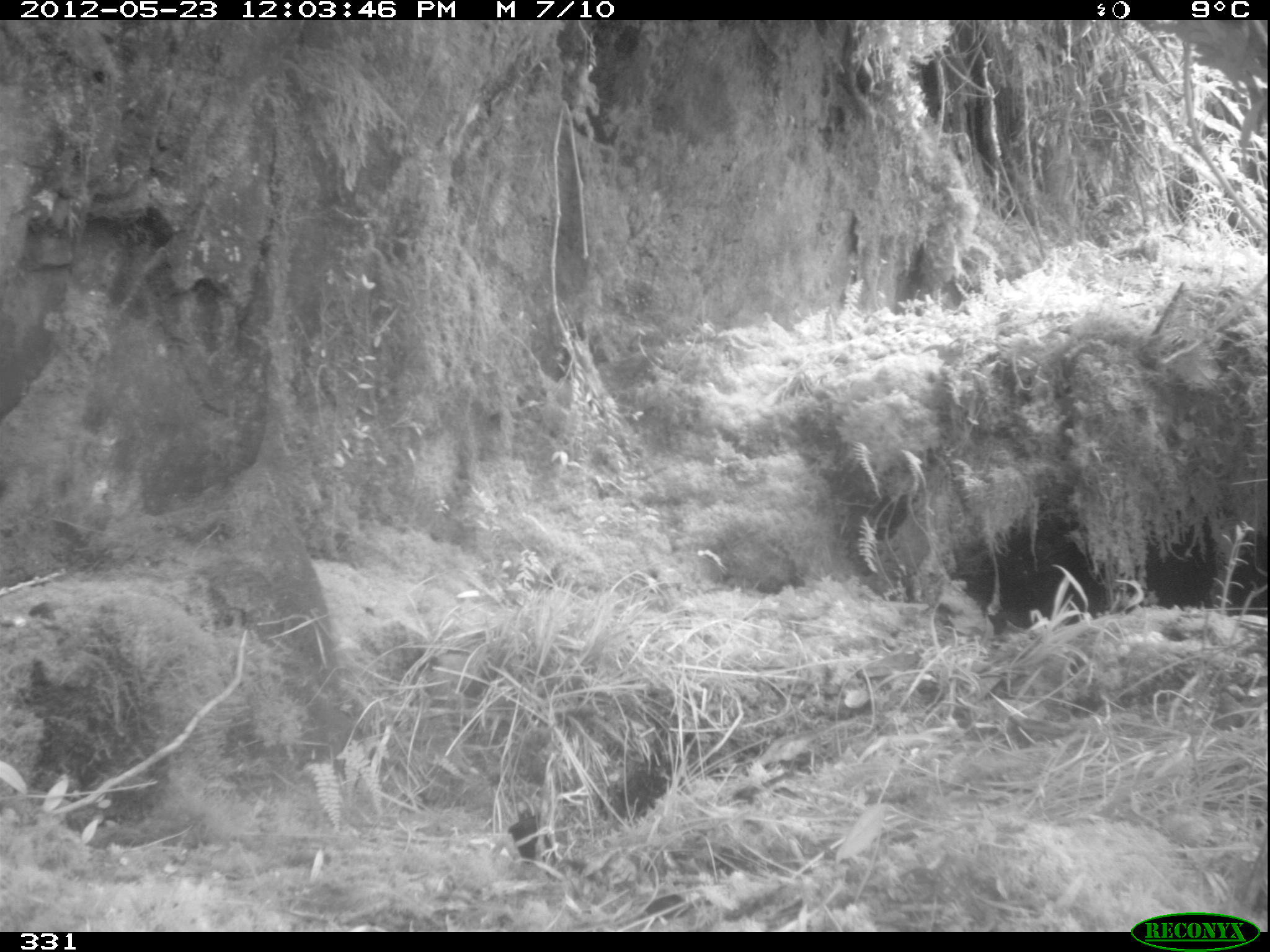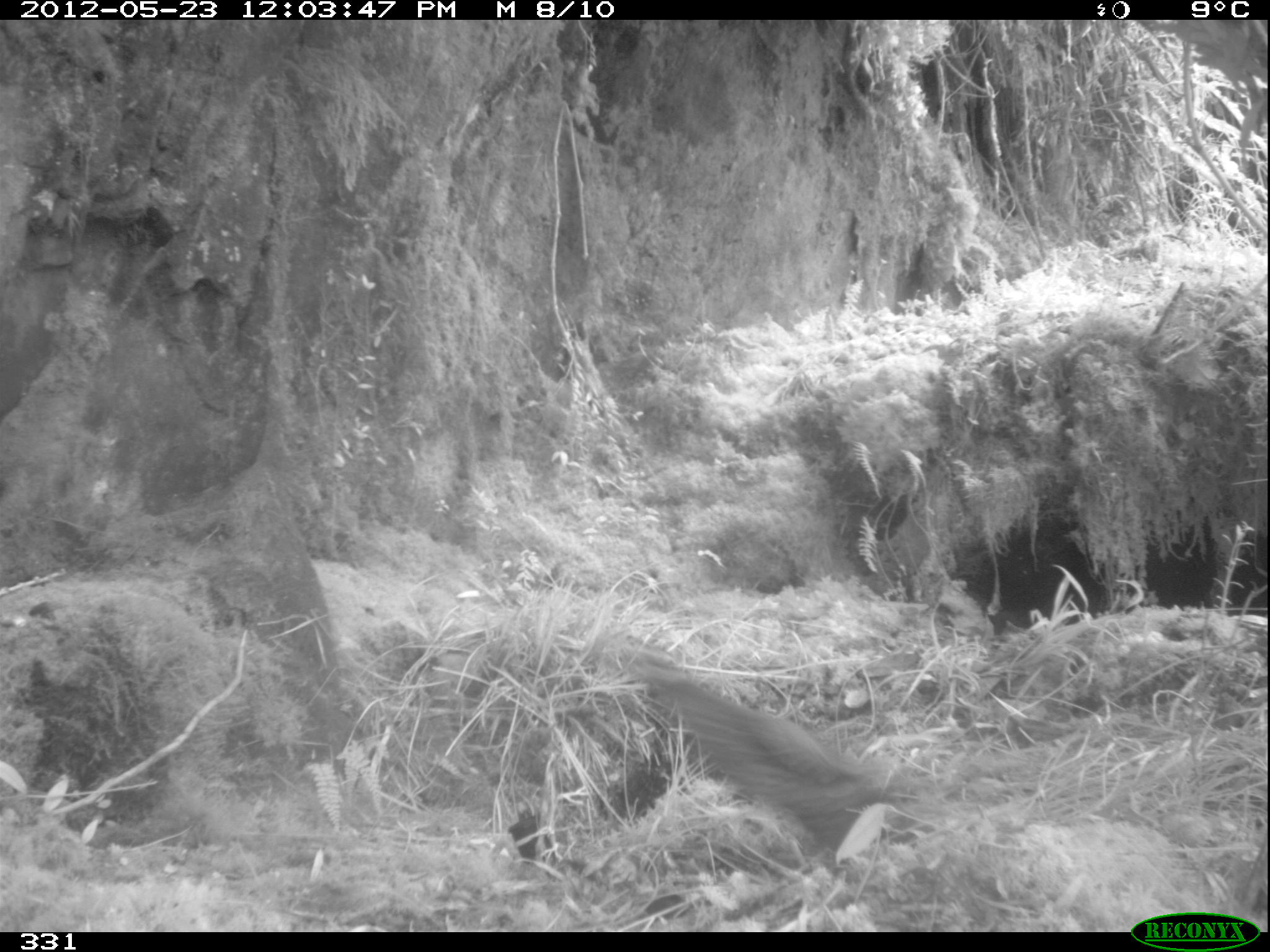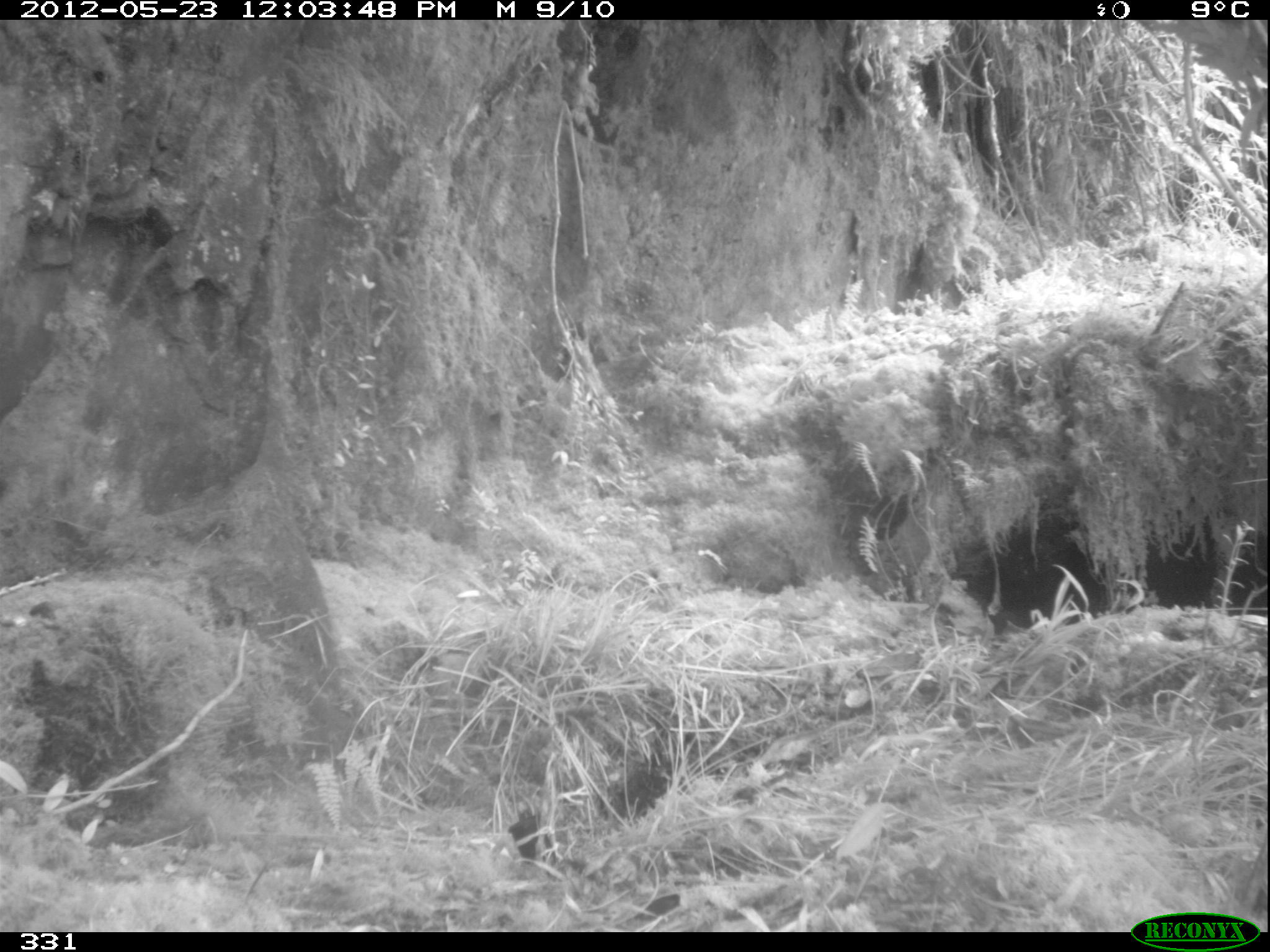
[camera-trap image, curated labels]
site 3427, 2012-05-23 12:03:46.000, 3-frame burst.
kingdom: Animalia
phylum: Chordata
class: Aves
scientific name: Aves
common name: bird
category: unknown bird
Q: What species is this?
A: Unknown bird (bird) (Aves).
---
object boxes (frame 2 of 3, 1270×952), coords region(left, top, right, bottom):
unknown bird: region(635, 664, 904, 833)